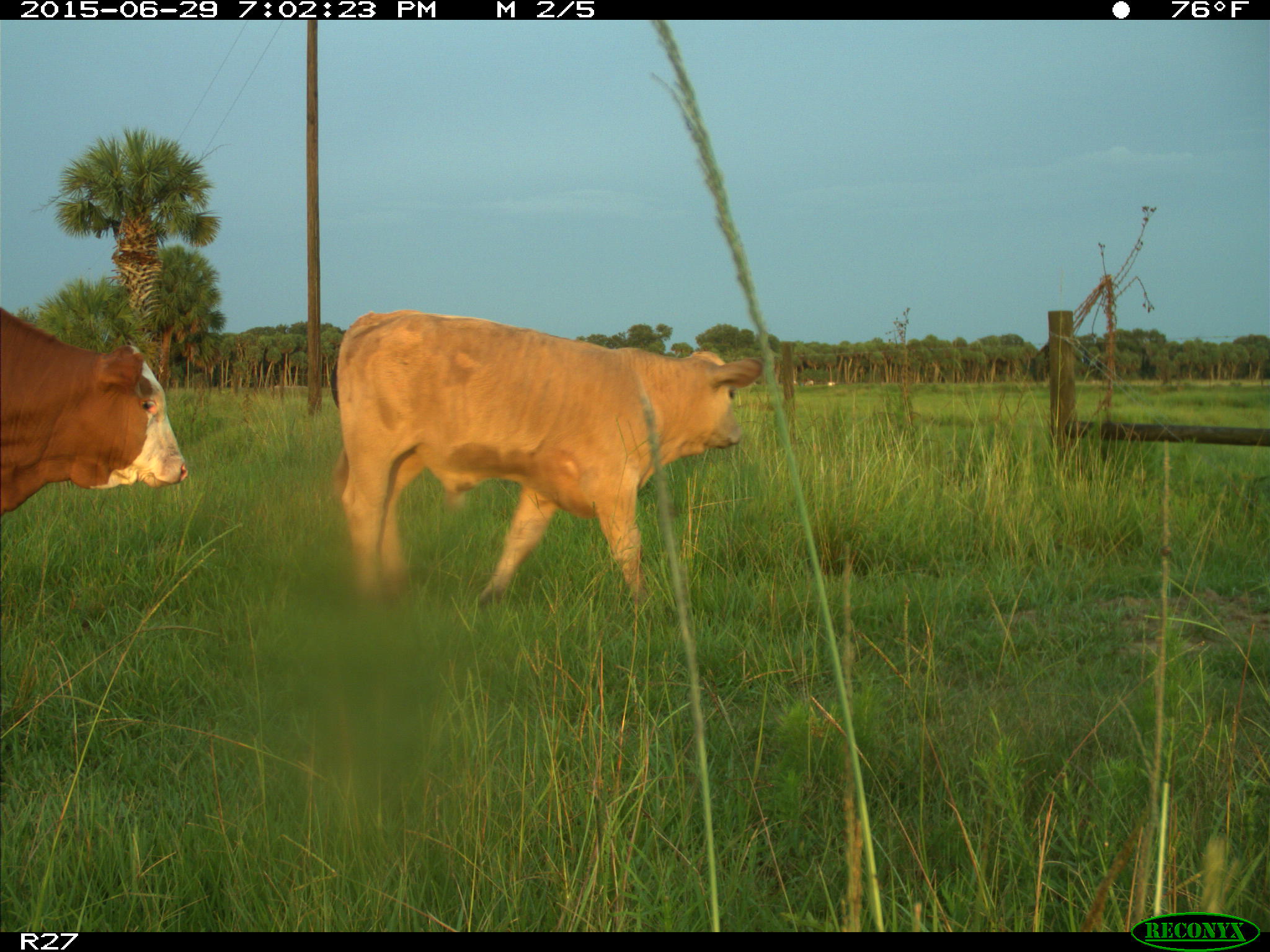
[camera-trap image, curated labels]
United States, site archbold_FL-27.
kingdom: Animalia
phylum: Chordata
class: Mammalia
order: Artiodactyla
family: Bovidae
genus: Bos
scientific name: Bos taurus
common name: domestic cow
Bos taurus (domestic cow).